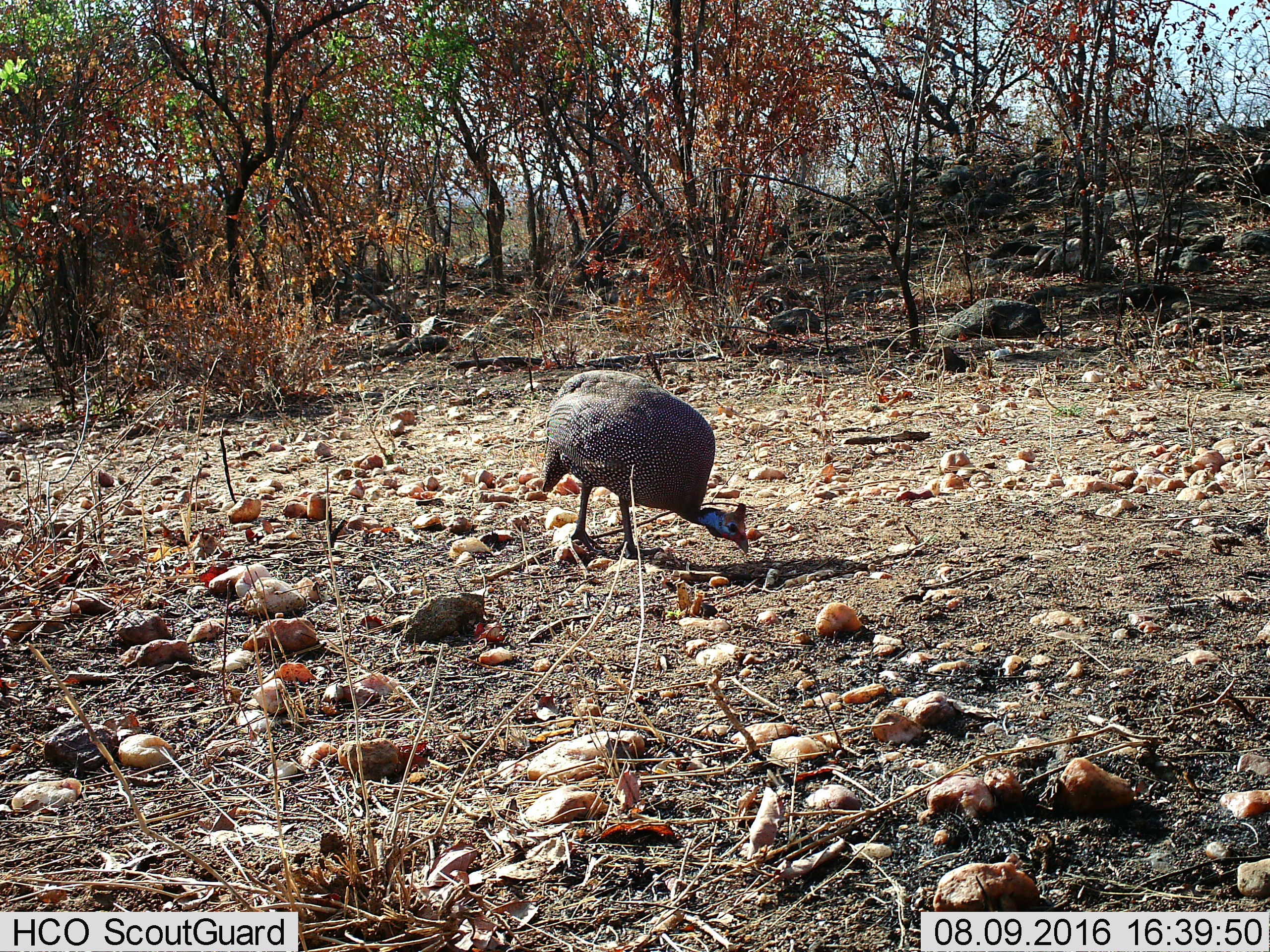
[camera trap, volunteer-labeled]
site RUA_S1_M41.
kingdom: Animalia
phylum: Chordata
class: Aves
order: Galliformes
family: Numididae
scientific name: Numididae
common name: guineafowl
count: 1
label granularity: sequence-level